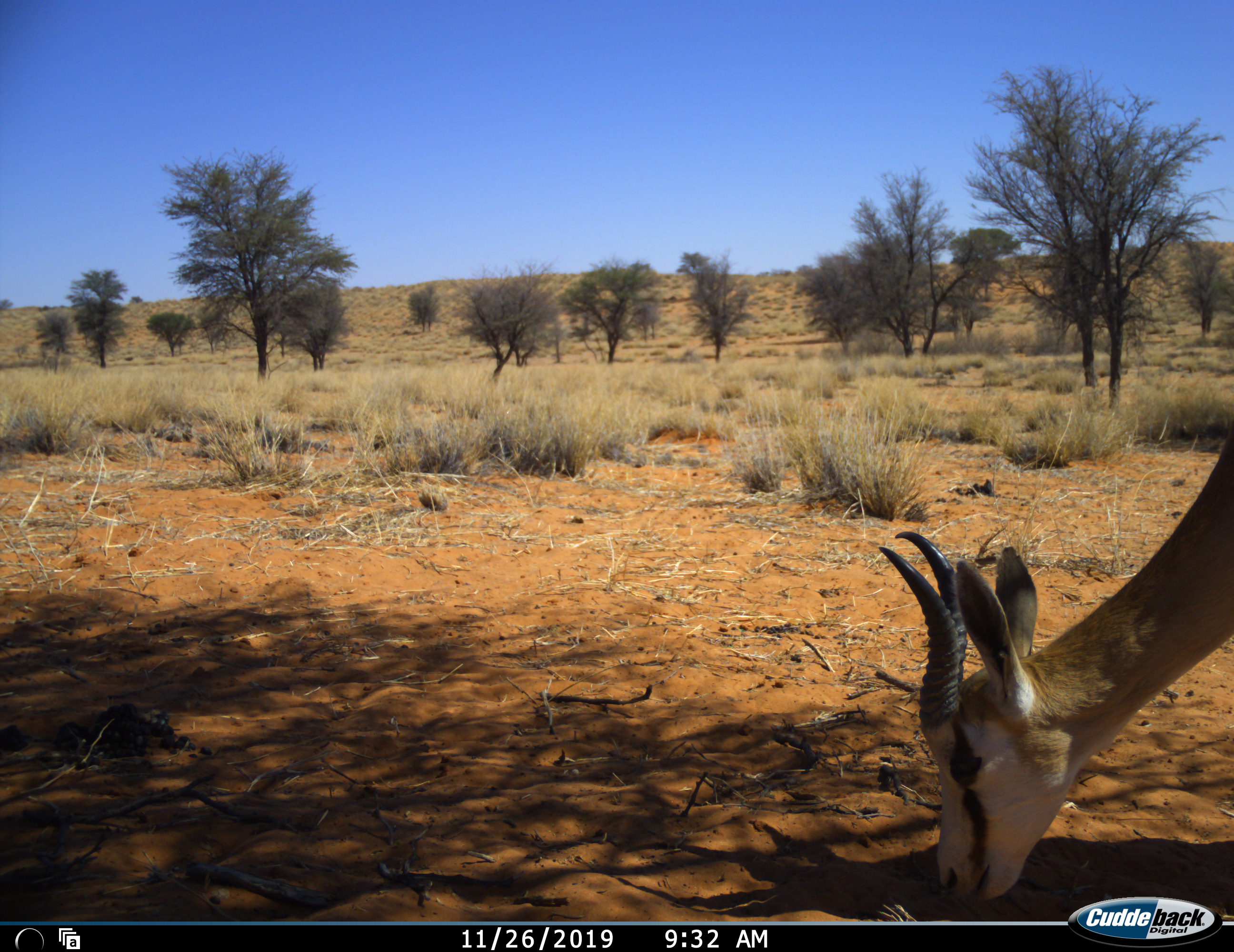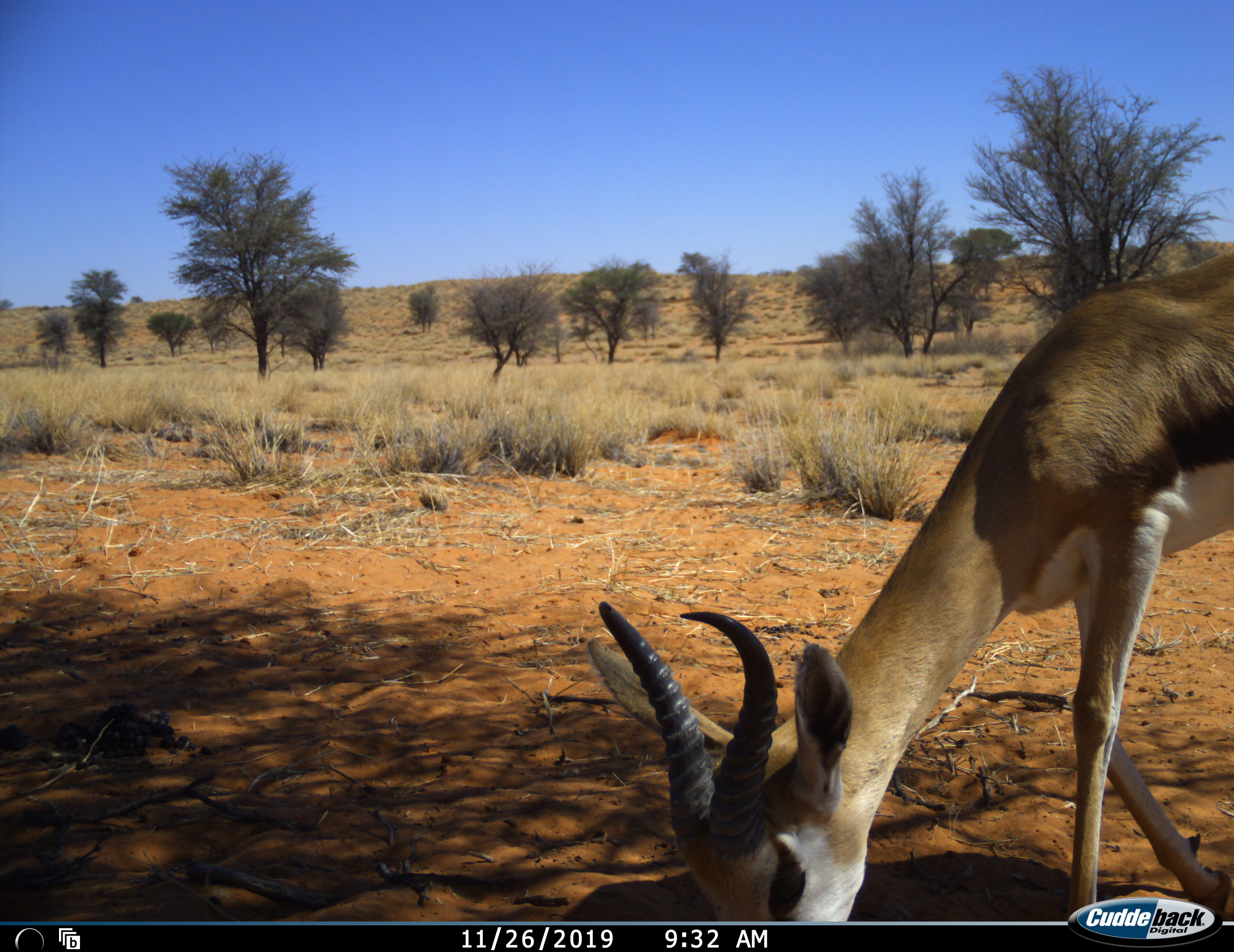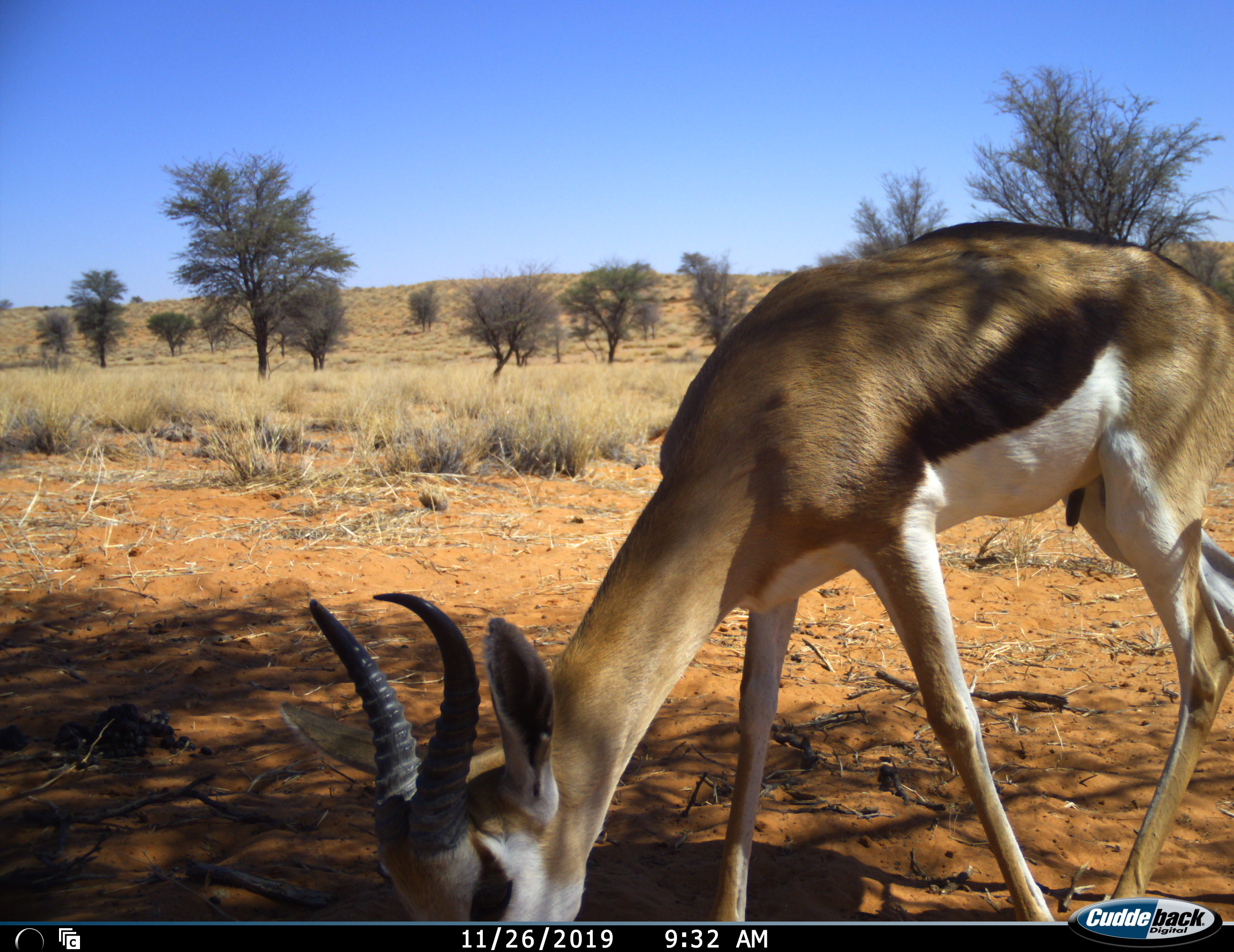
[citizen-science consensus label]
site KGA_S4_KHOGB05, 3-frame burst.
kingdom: Animalia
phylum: Chordata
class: Mammalia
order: Artiodactyla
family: Bovidae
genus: Antidorcas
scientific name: Antidorcas marsupialis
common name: springbok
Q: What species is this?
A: Springbok (Antidorcas marsupialis).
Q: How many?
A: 1.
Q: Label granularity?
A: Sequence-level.